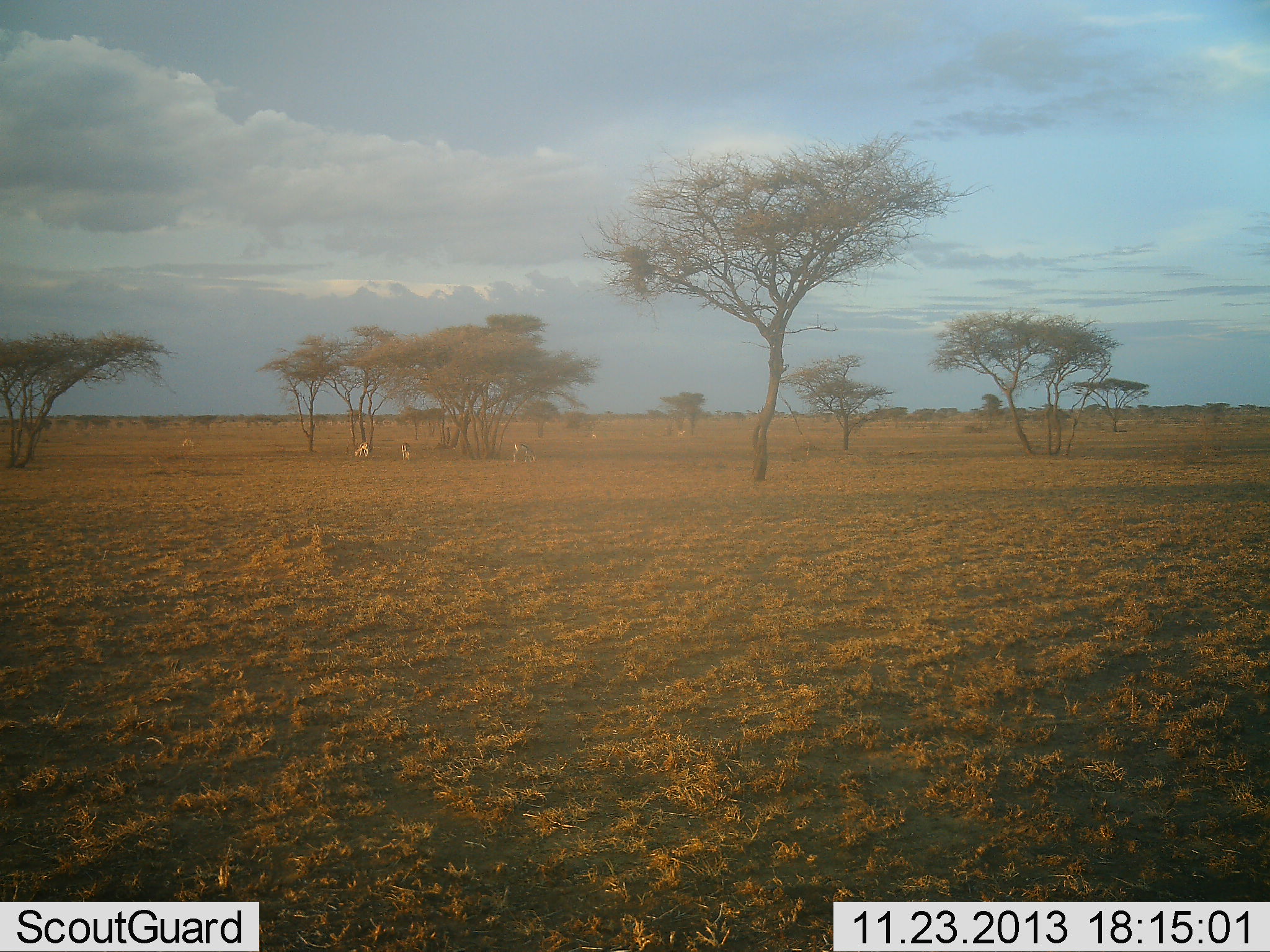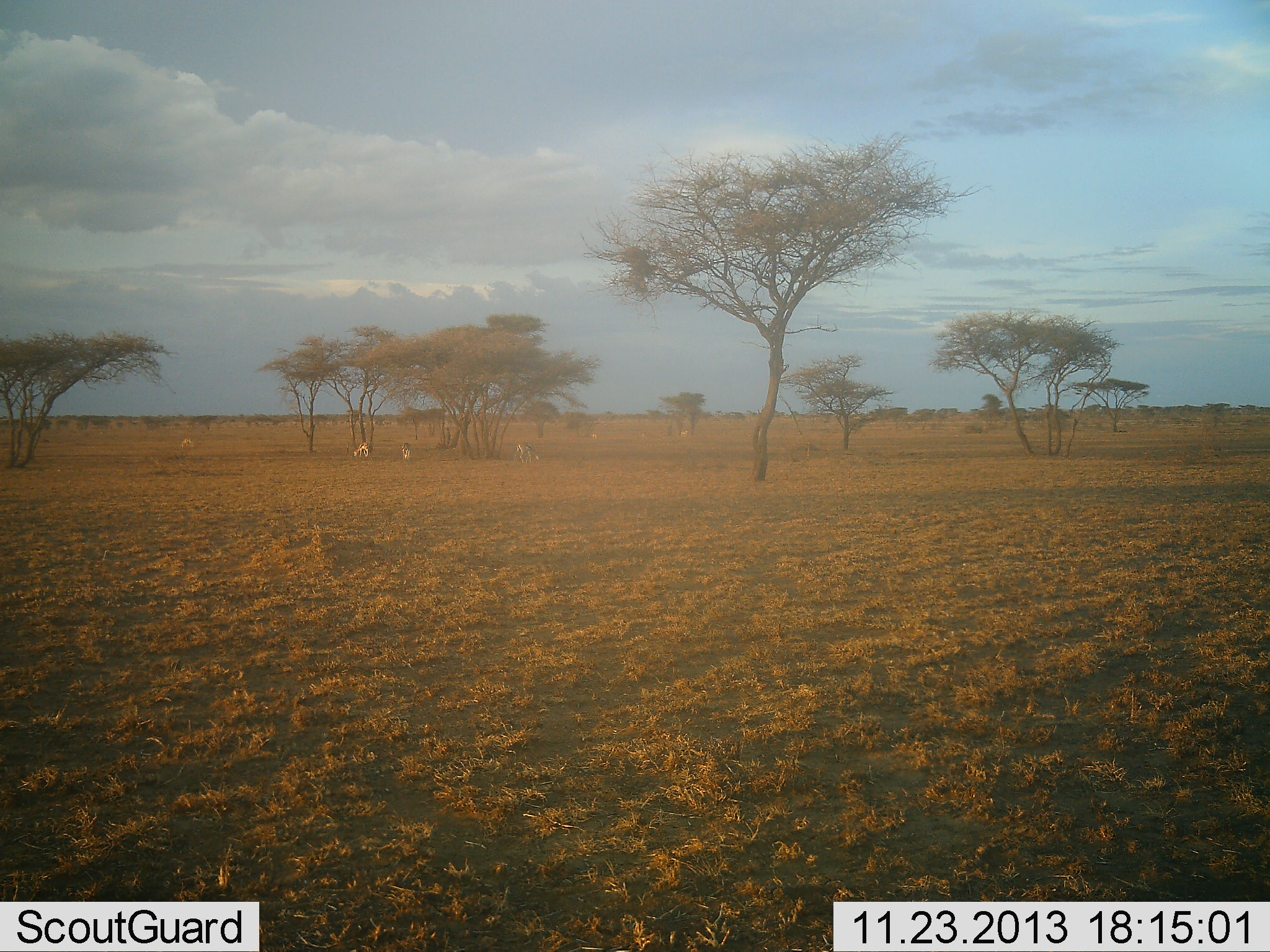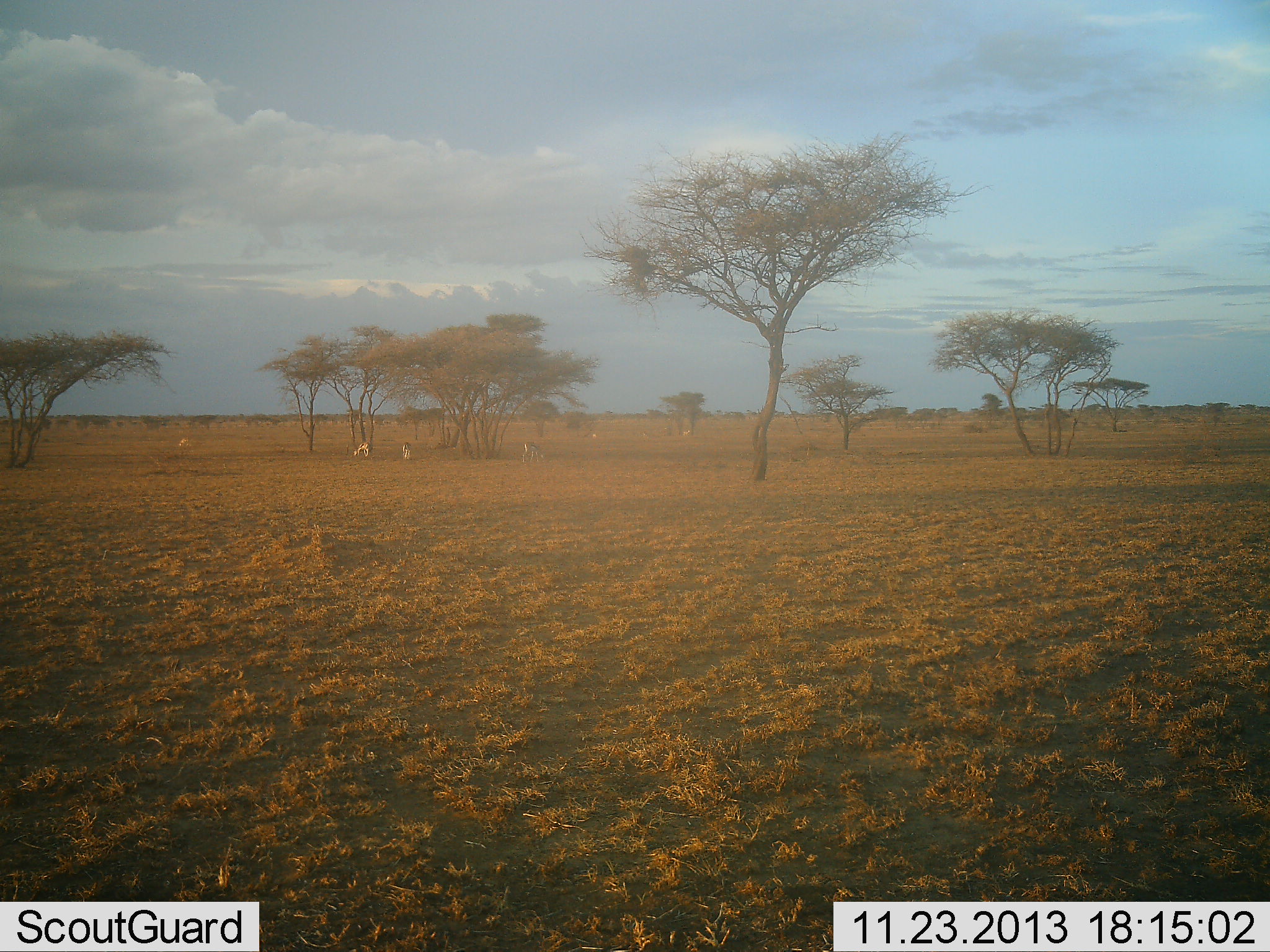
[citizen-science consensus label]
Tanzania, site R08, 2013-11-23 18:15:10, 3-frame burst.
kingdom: Animalia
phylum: Chordata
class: Mammalia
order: Artiodactyla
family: Bovidae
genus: Eudorcas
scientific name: Eudorcas thomsonii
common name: thomson's gazelle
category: gazellethomsons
Gazellethomsons (thomson's gazelle) (Eudorcas thomsonii), count 6. Behavior (volunteer vote fractions): standing 30%, resting 10%, moving 10%, interacting 0%. Young present (vote fraction): 0%. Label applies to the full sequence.